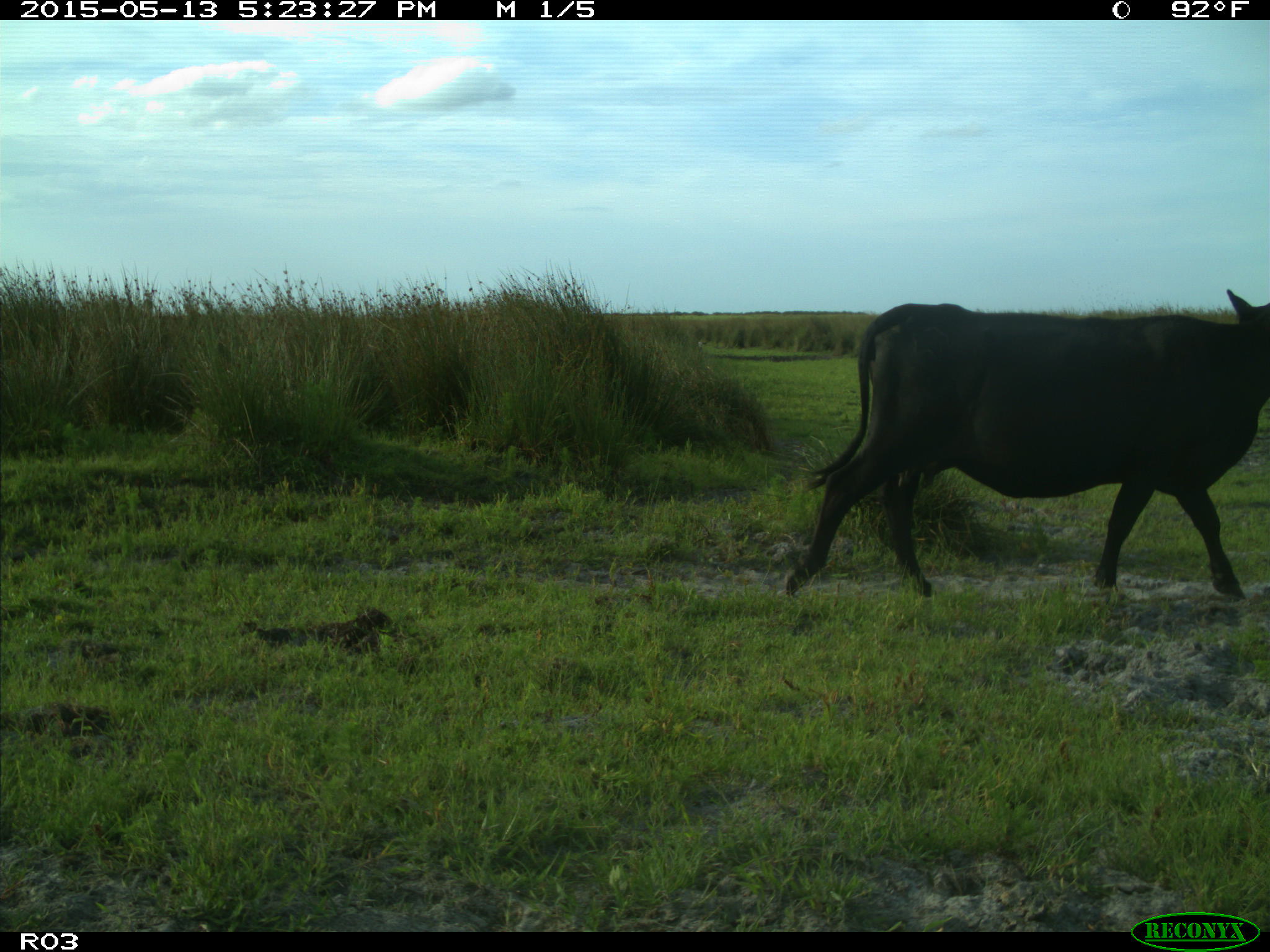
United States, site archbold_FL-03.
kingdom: Animalia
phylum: Chordata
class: Mammalia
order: Artiodactyla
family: Bovidae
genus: Bos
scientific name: Bos taurus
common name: domestic cow